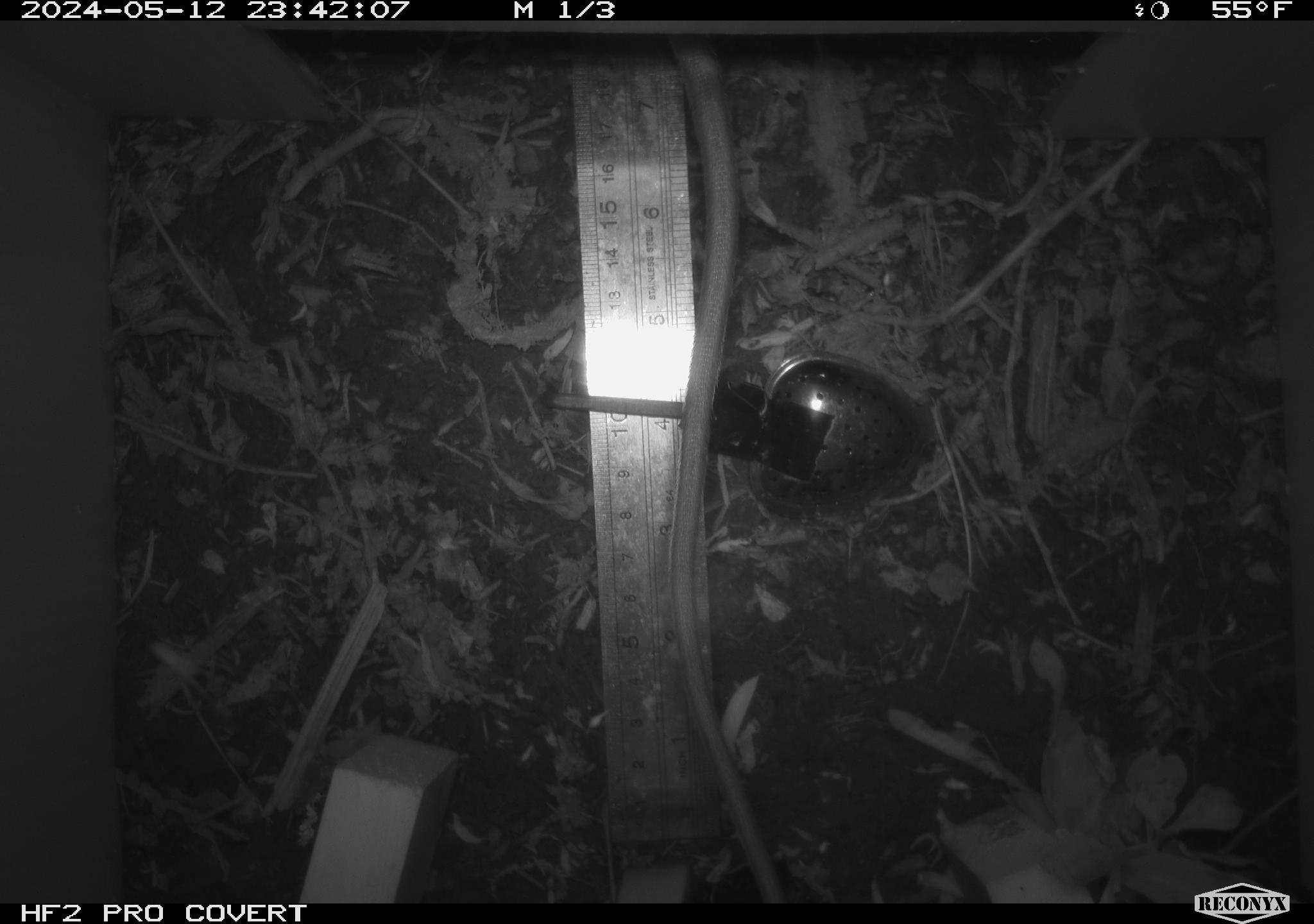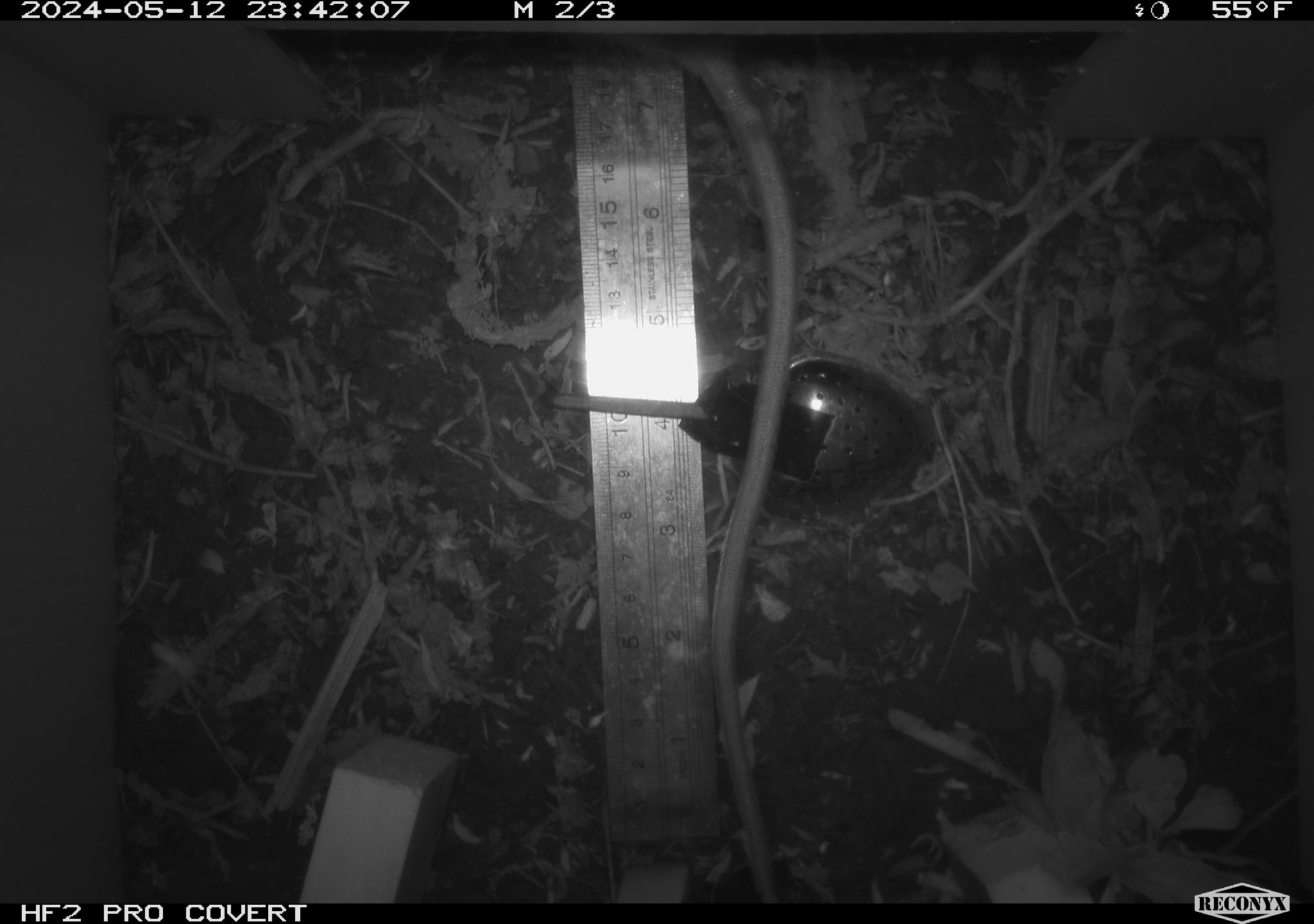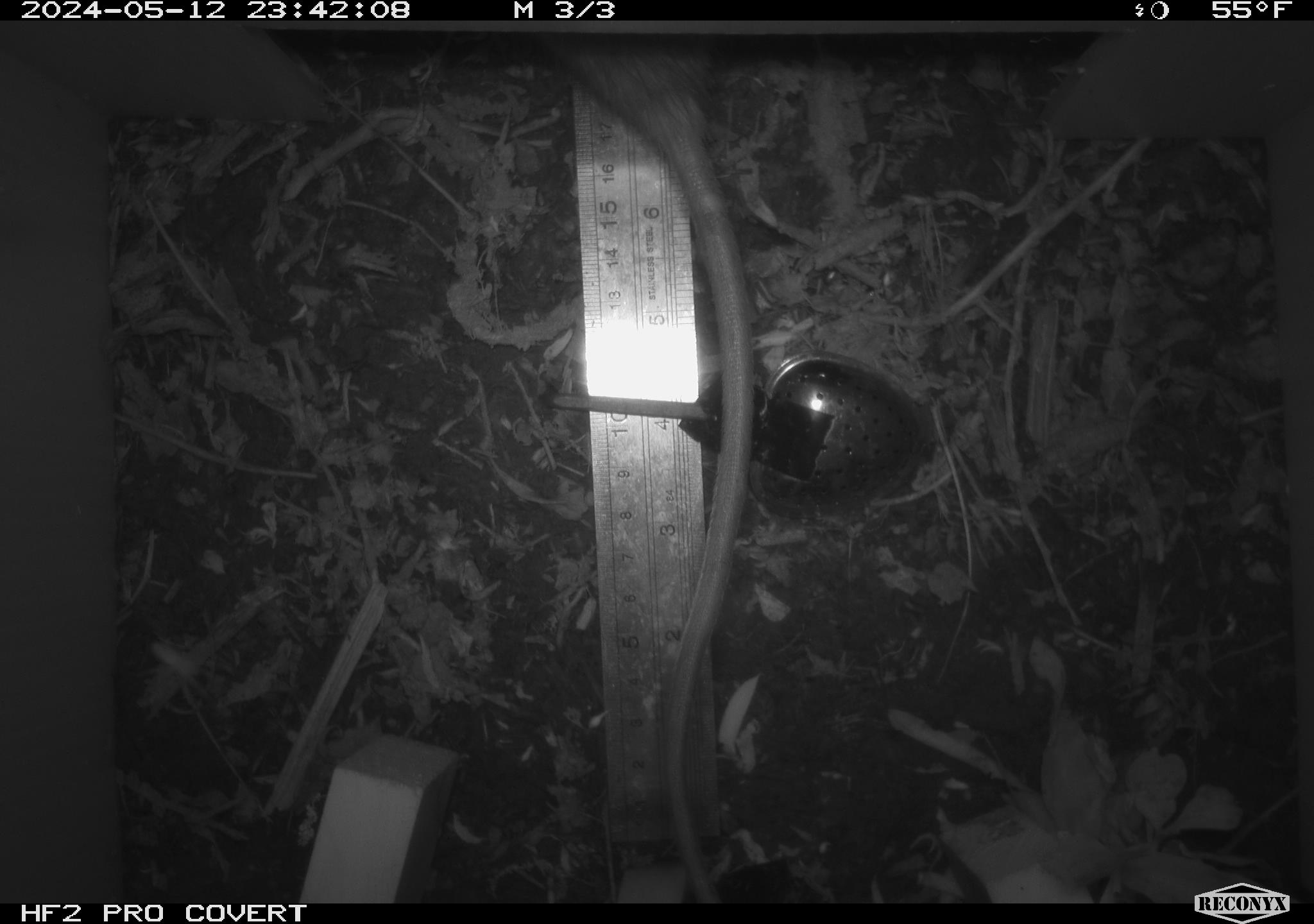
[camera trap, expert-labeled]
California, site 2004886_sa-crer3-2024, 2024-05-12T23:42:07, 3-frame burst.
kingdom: Animalia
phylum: Chordata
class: Mammalia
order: Rodentia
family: Muridae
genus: Rattus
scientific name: Rattus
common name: rat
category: rattus species